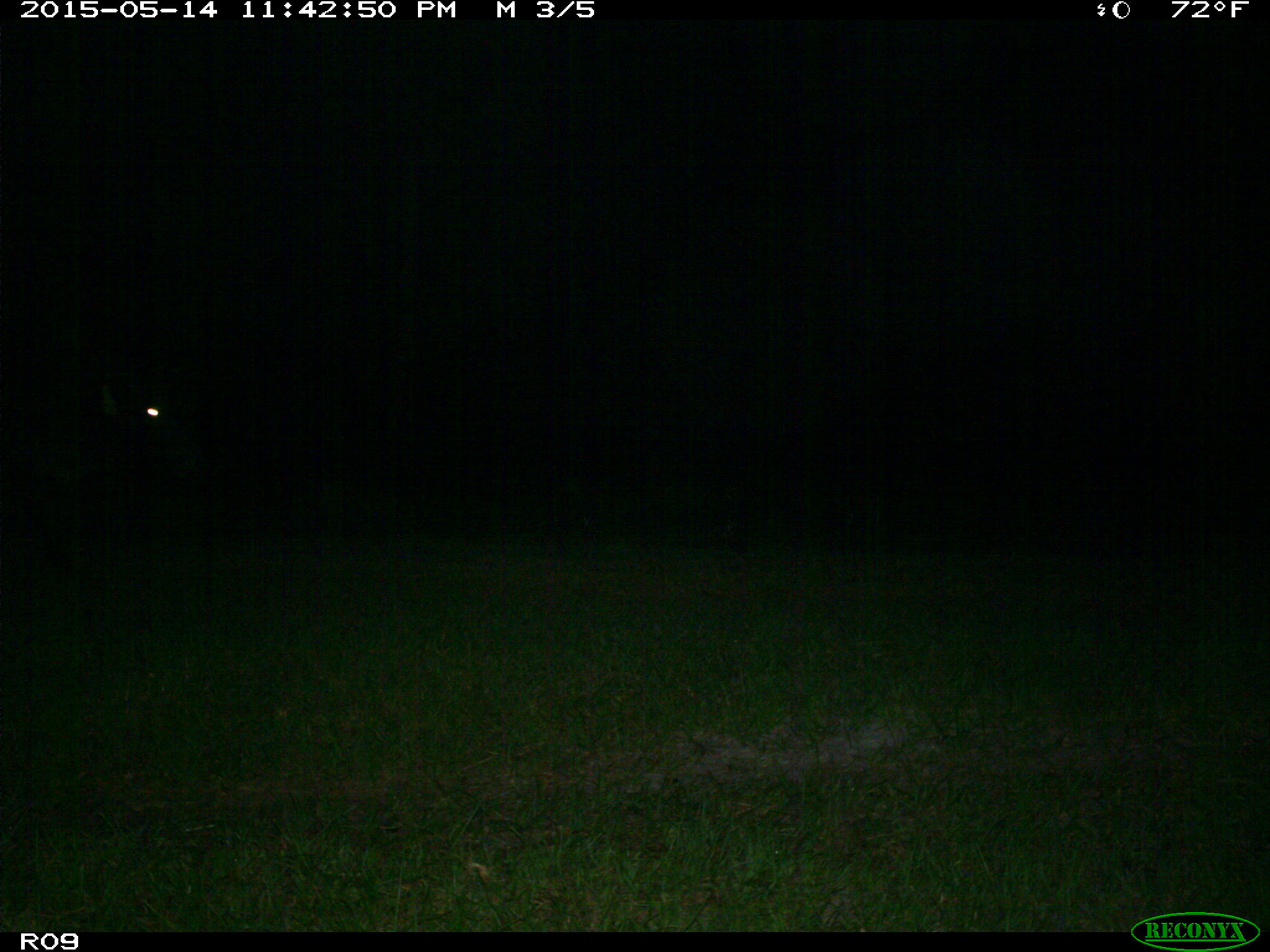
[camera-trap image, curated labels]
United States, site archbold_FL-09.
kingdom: Animalia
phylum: Chordata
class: Mammalia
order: Artiodactyla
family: Bovidae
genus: Bos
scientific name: Bos taurus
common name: domestic cow